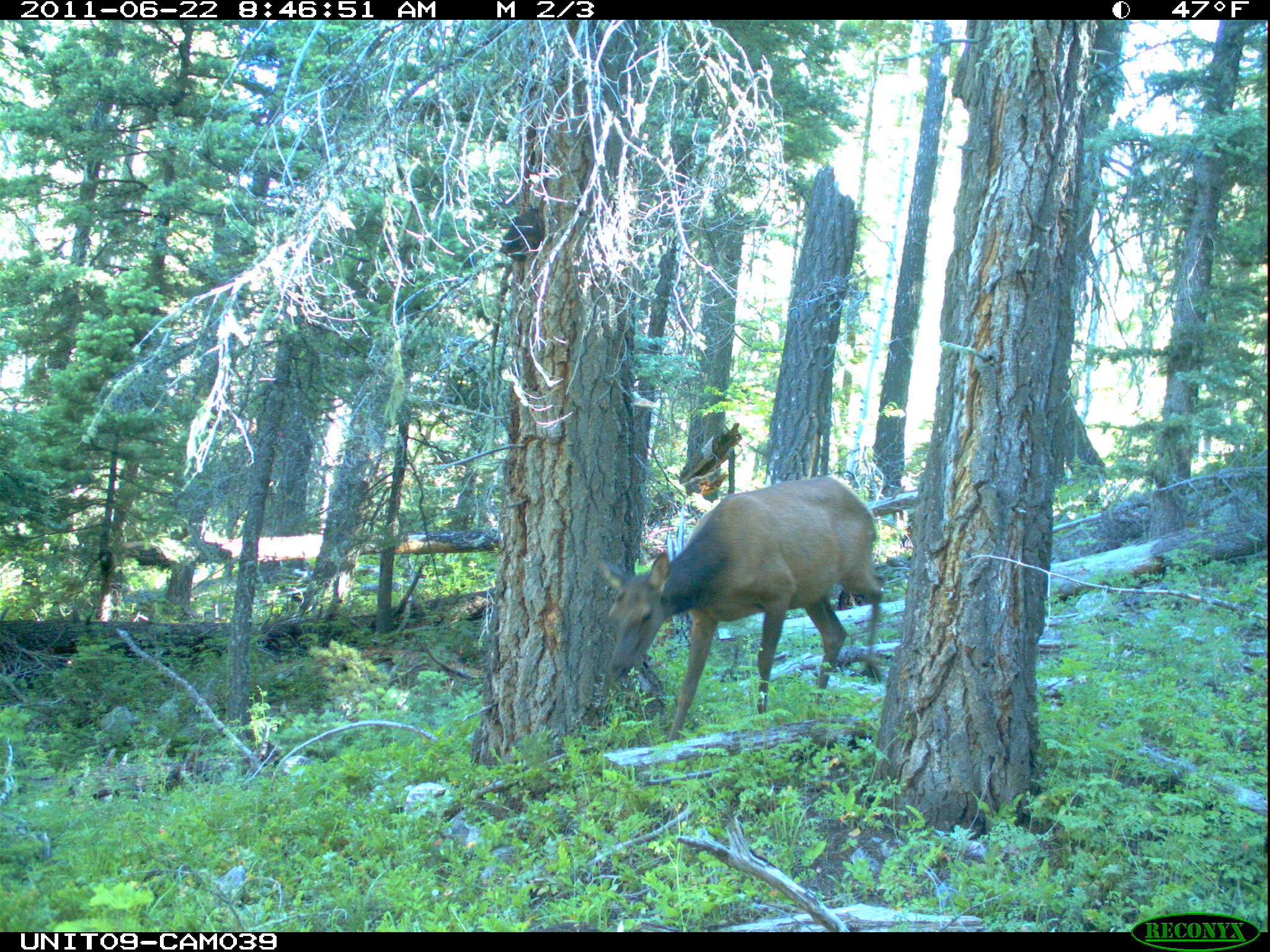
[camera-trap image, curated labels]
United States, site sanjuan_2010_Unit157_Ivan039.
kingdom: Animalia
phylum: Chordata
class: Mammalia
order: Artiodactyla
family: Cervidae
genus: Cervus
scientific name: Cervus elaphus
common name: red deer